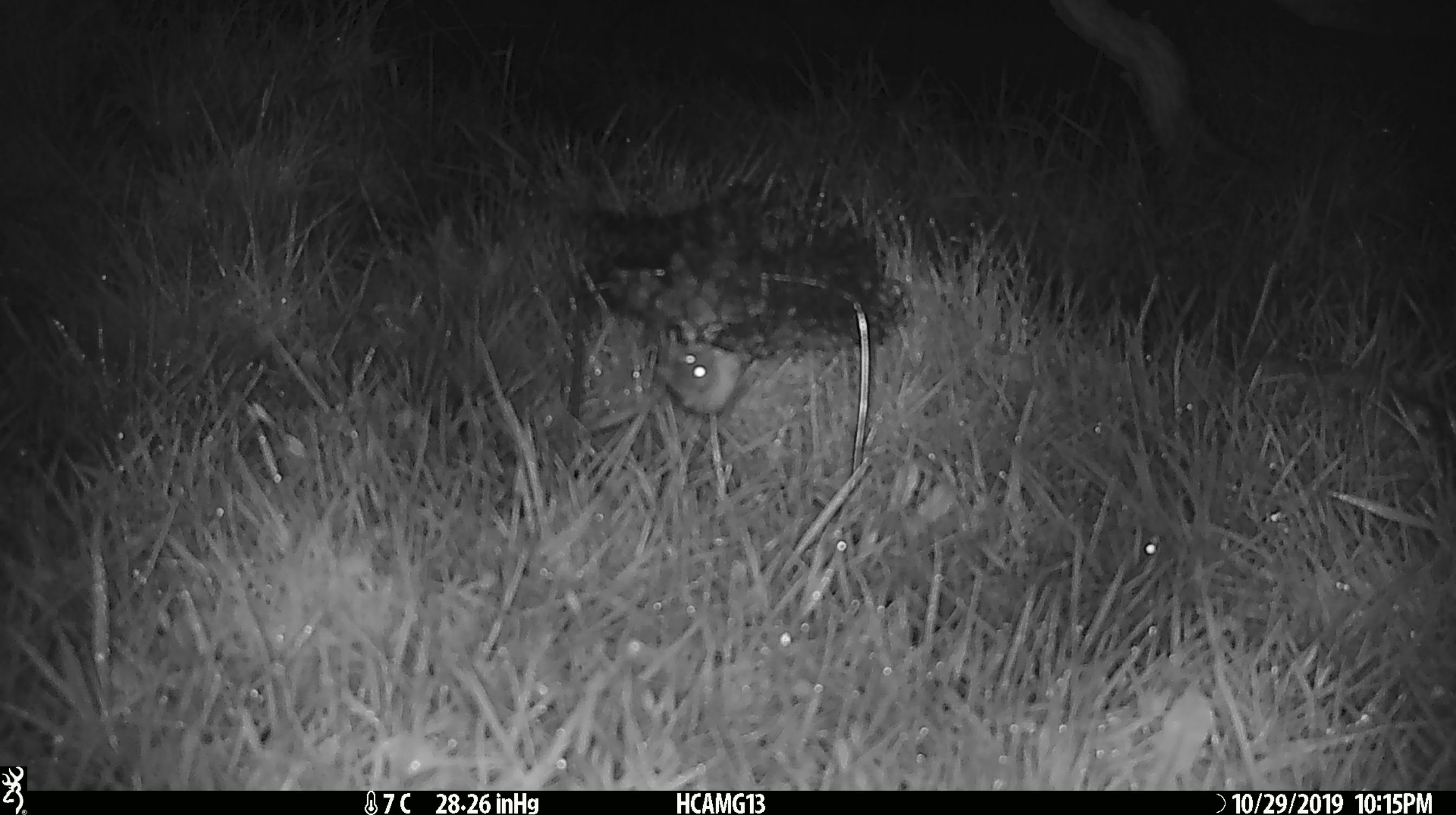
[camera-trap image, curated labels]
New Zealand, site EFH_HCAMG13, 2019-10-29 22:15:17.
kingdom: Animalia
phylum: Chordata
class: Mammalia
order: Rodentia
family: Muridae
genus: Mus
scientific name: Mus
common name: mouse